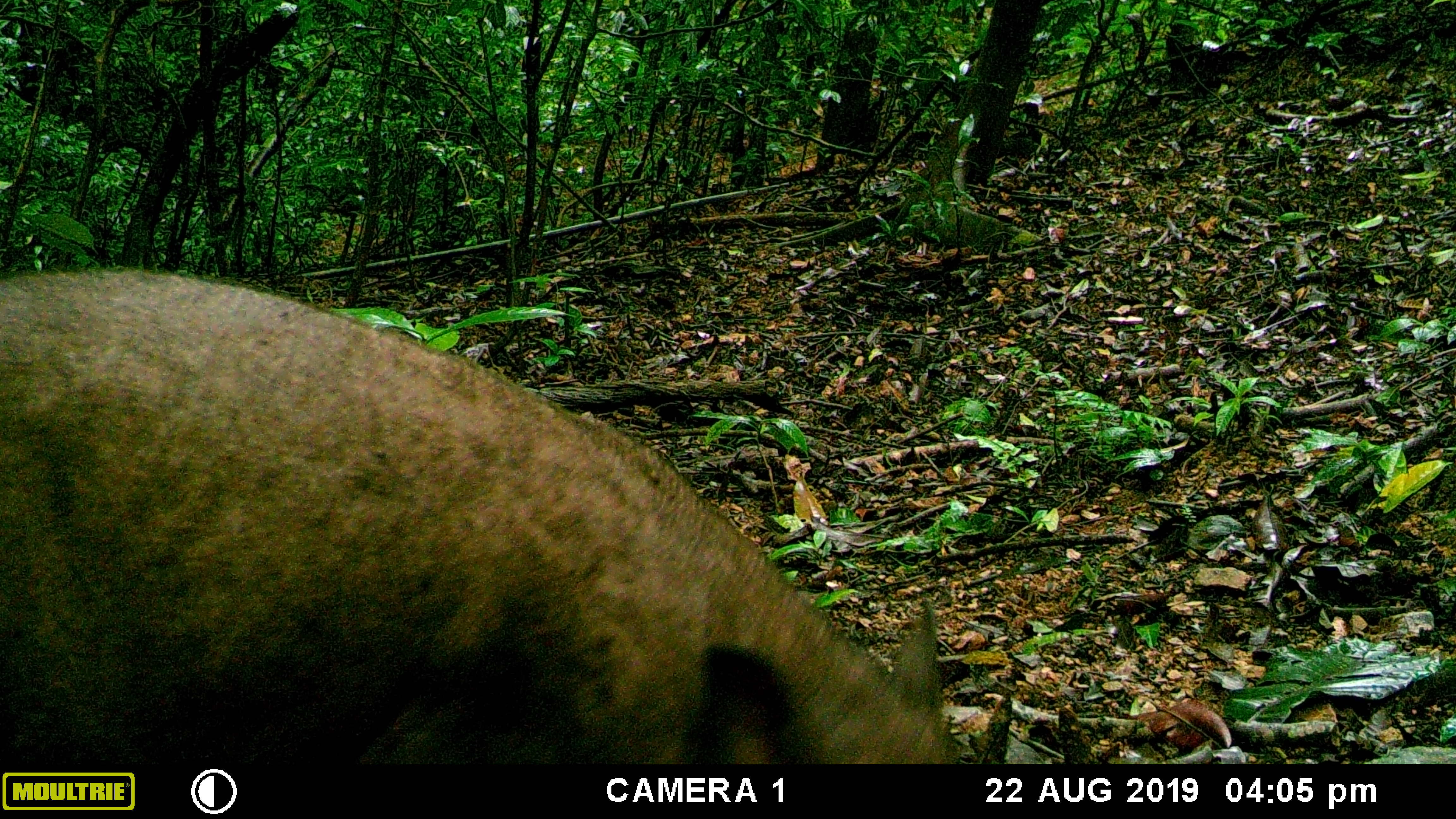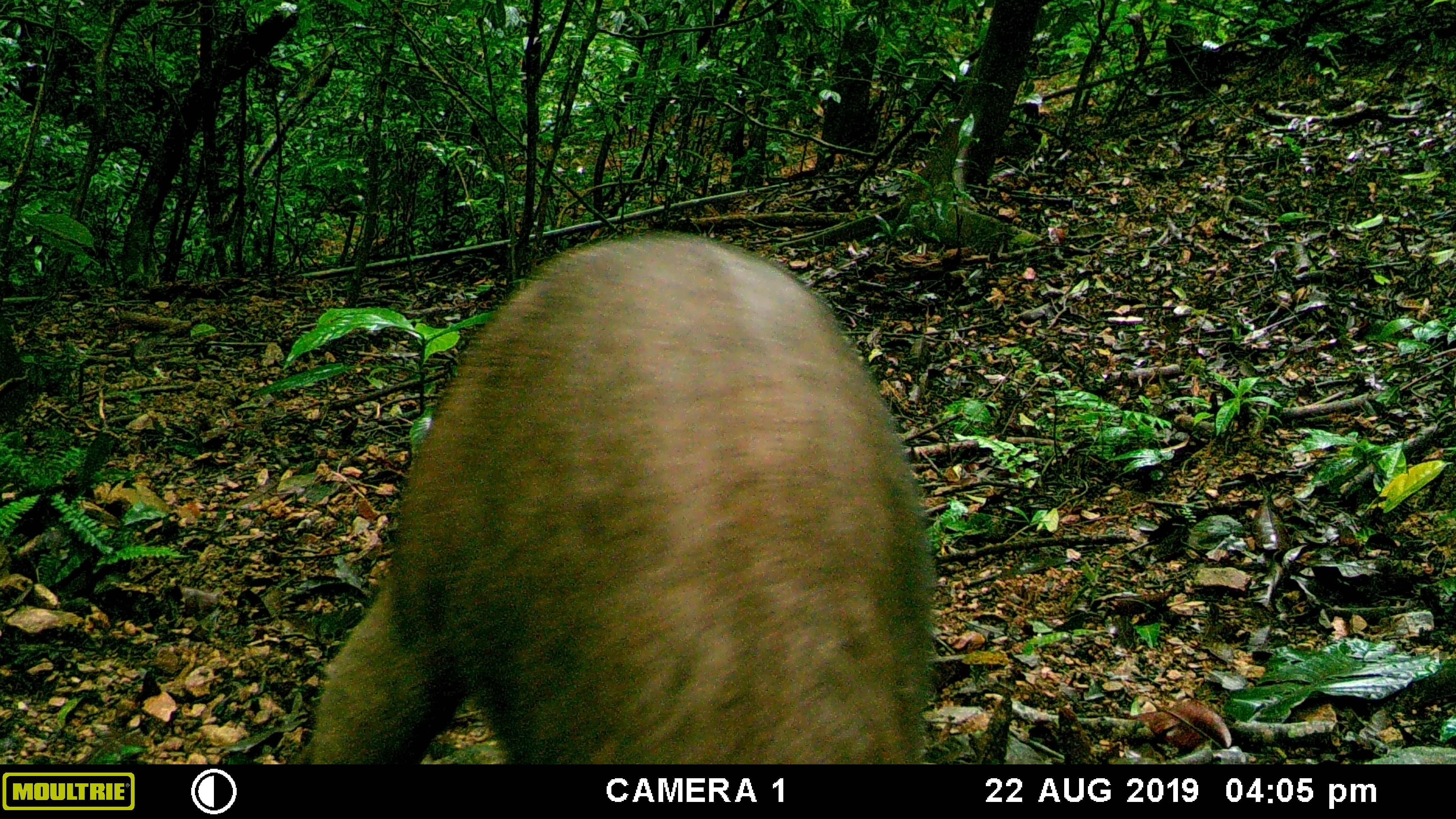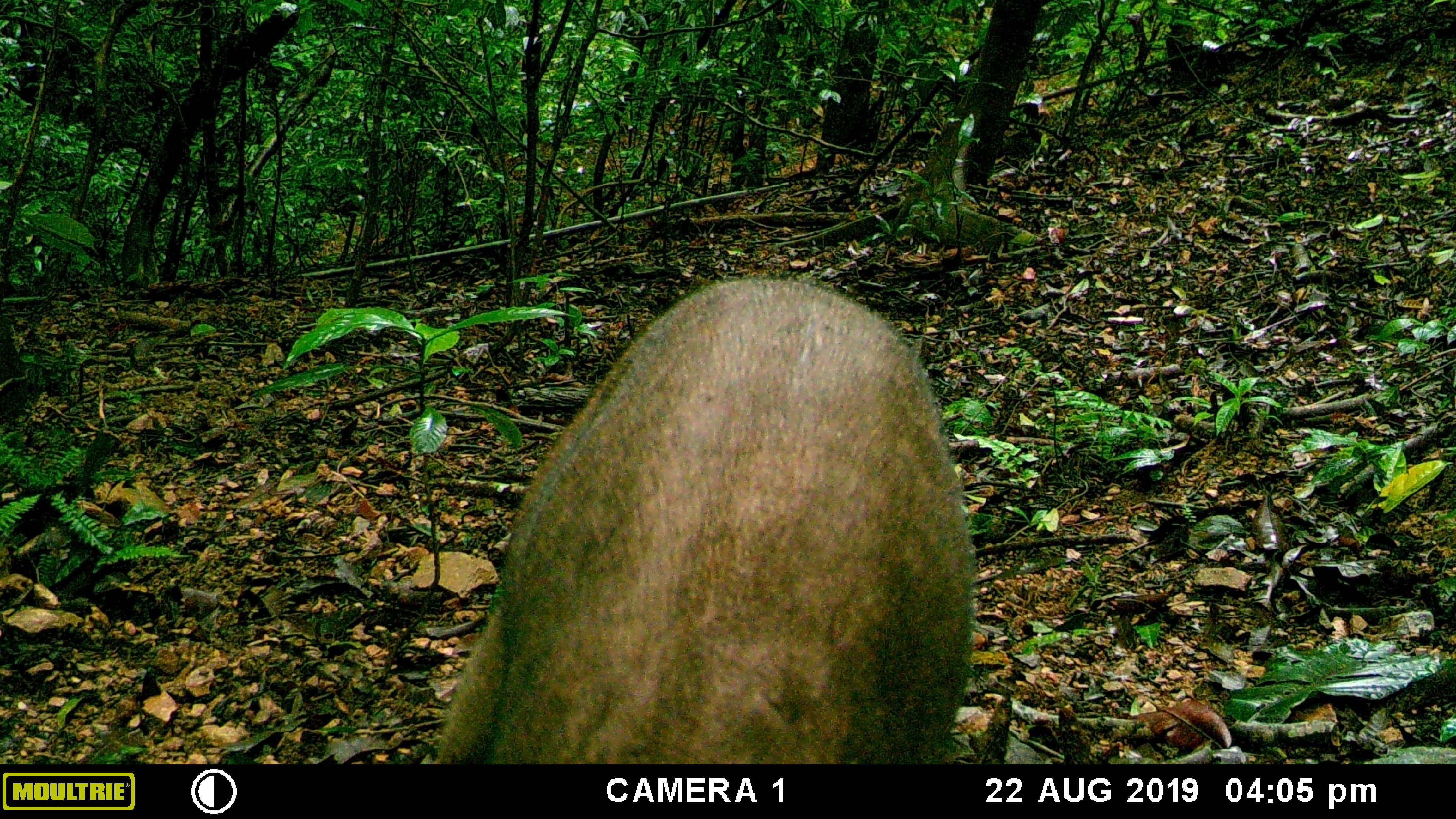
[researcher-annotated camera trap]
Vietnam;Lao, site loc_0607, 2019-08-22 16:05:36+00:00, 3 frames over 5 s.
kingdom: Animalia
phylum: Chordata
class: Mammalia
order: Artiodactyla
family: Suidae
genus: Sus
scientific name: Sus scrofa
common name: eurasian wild pig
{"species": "eurasian wild pig (Sus scrofa)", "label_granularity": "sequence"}